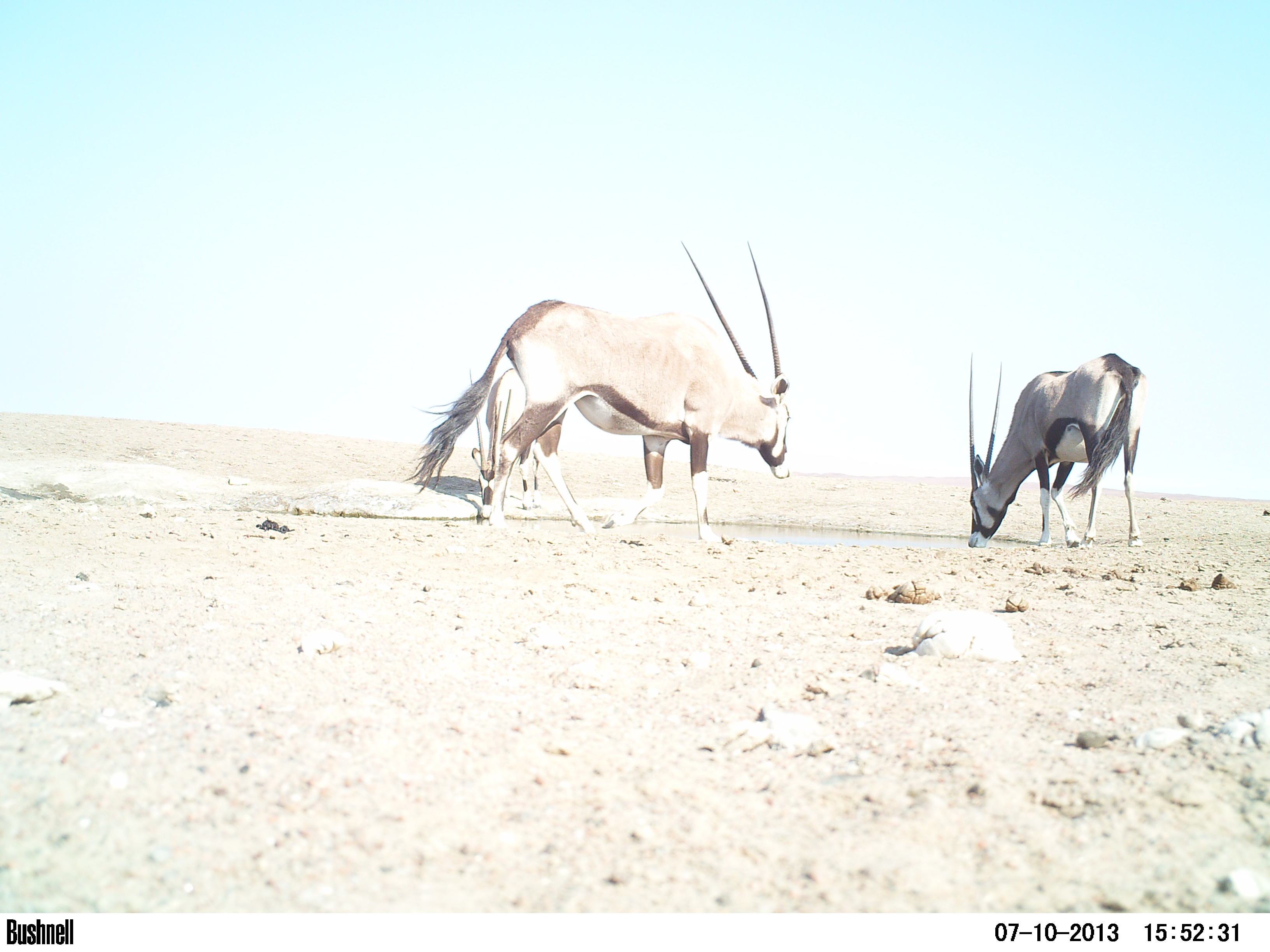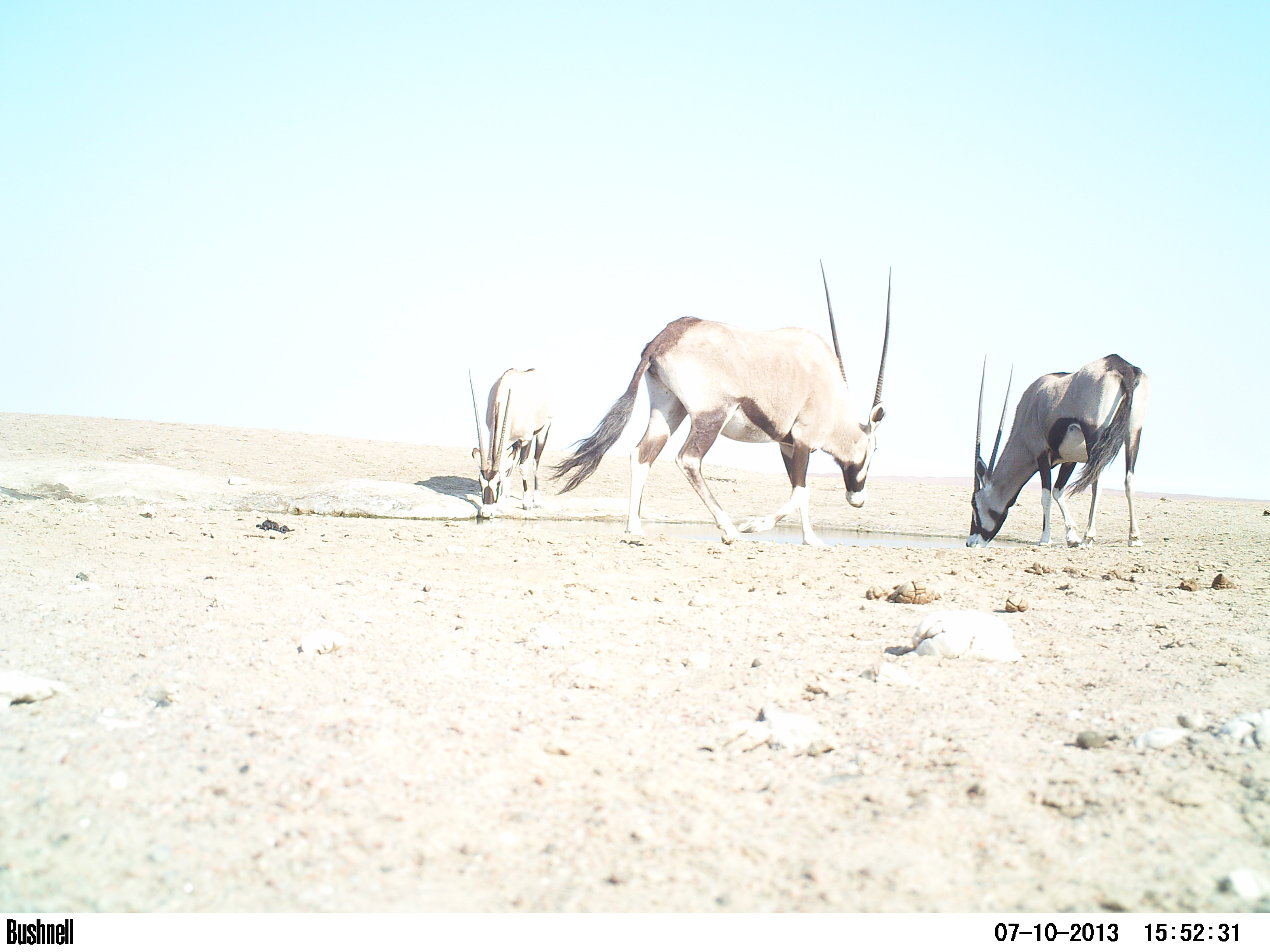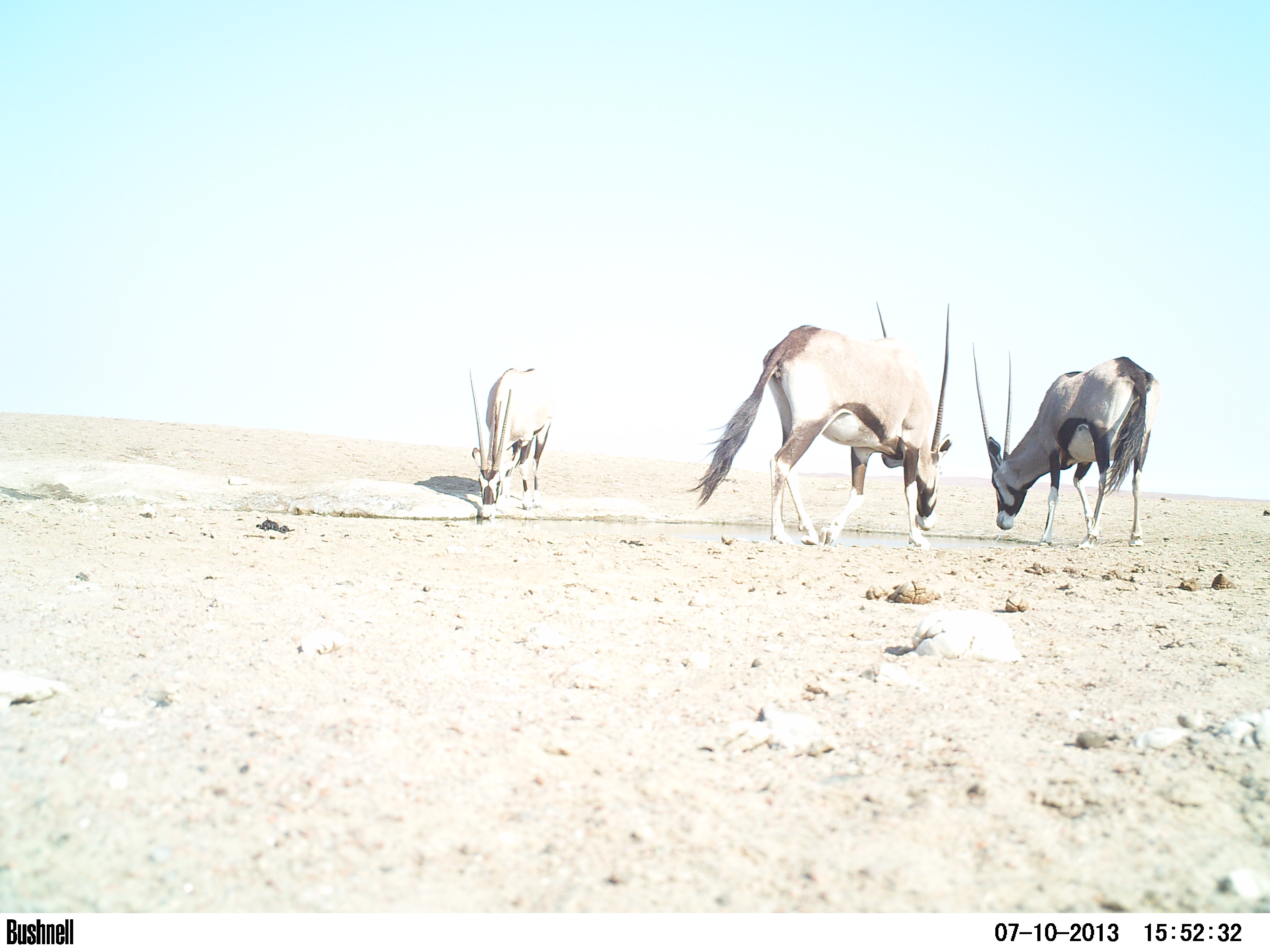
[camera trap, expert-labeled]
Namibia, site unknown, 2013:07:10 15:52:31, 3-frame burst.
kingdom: Animalia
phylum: Chordata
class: Mammalia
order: Artiodactyla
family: Bovidae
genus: Oryx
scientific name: Oryx gazella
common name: gemsbok